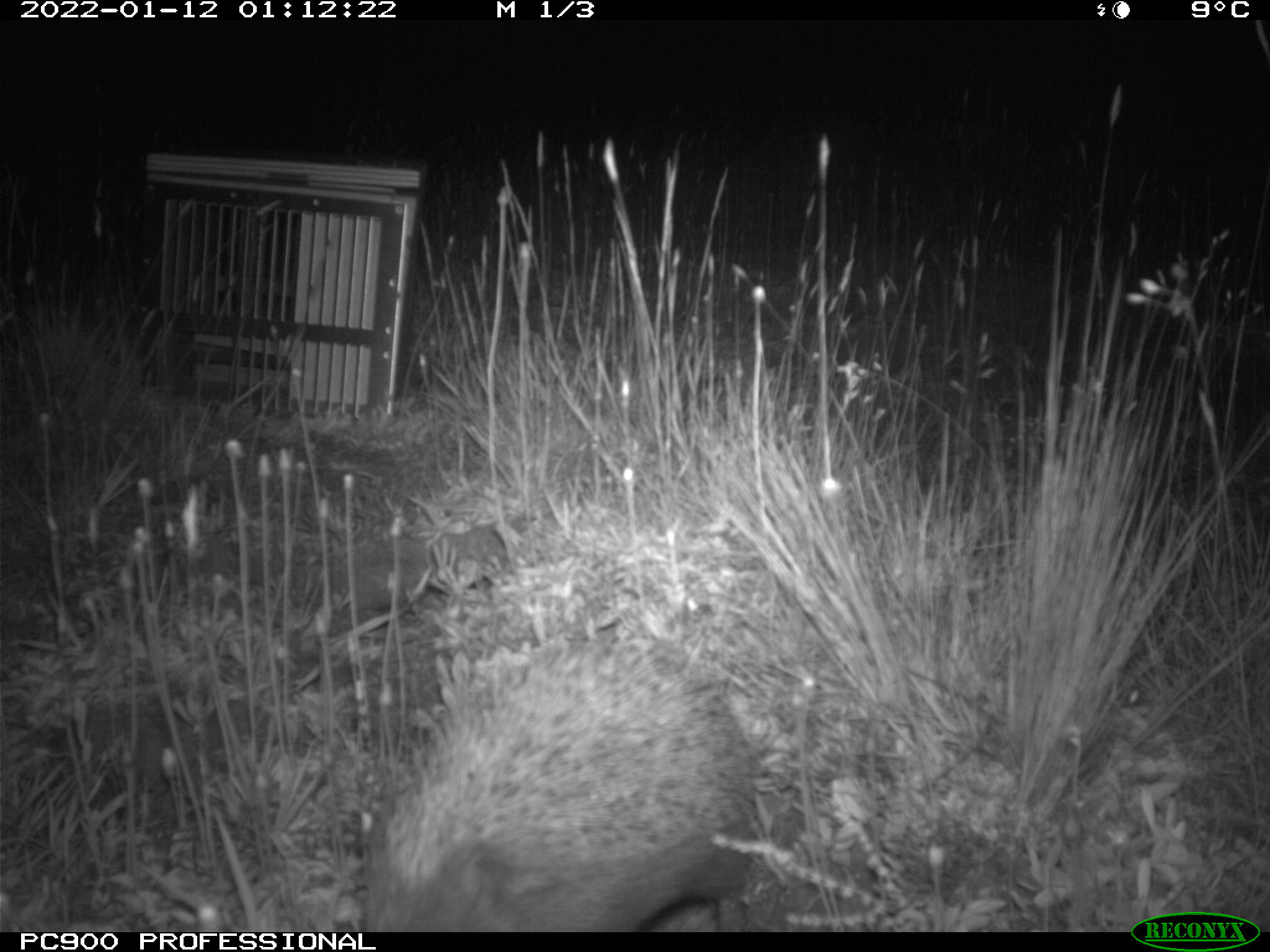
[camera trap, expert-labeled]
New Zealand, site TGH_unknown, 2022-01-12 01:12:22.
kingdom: Animalia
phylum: Chordata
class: Mammalia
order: Eulipotyphla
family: Erinaceidae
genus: Erinaceus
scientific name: Erinaceus europaeus europaeus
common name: european hedgehog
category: hedgehog